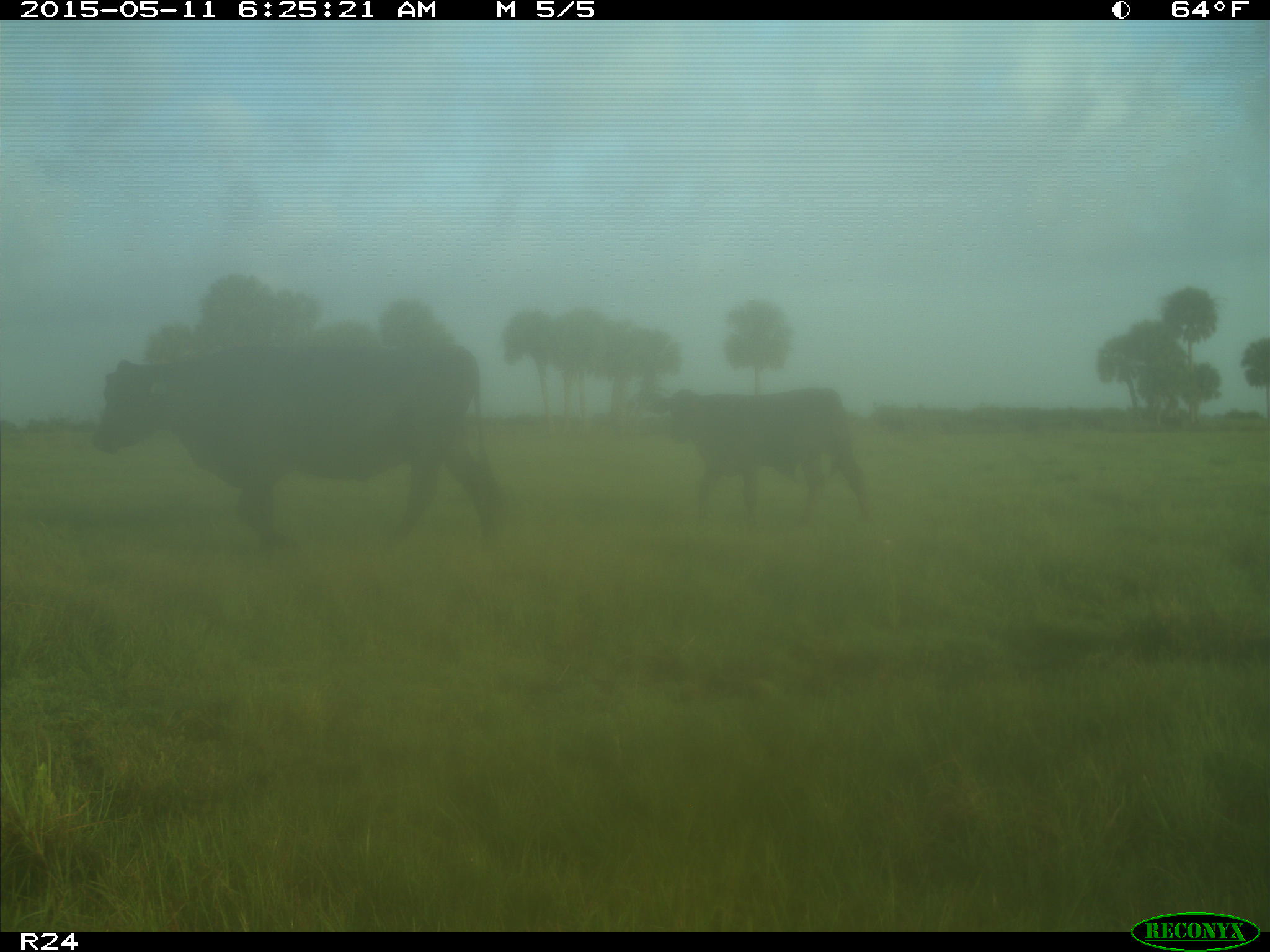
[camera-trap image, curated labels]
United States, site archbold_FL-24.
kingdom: Animalia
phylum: Chordata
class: Mammalia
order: Artiodactyla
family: Bovidae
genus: Bos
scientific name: Bos taurus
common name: domestic cow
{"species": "Bos taurus (domestic cow)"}